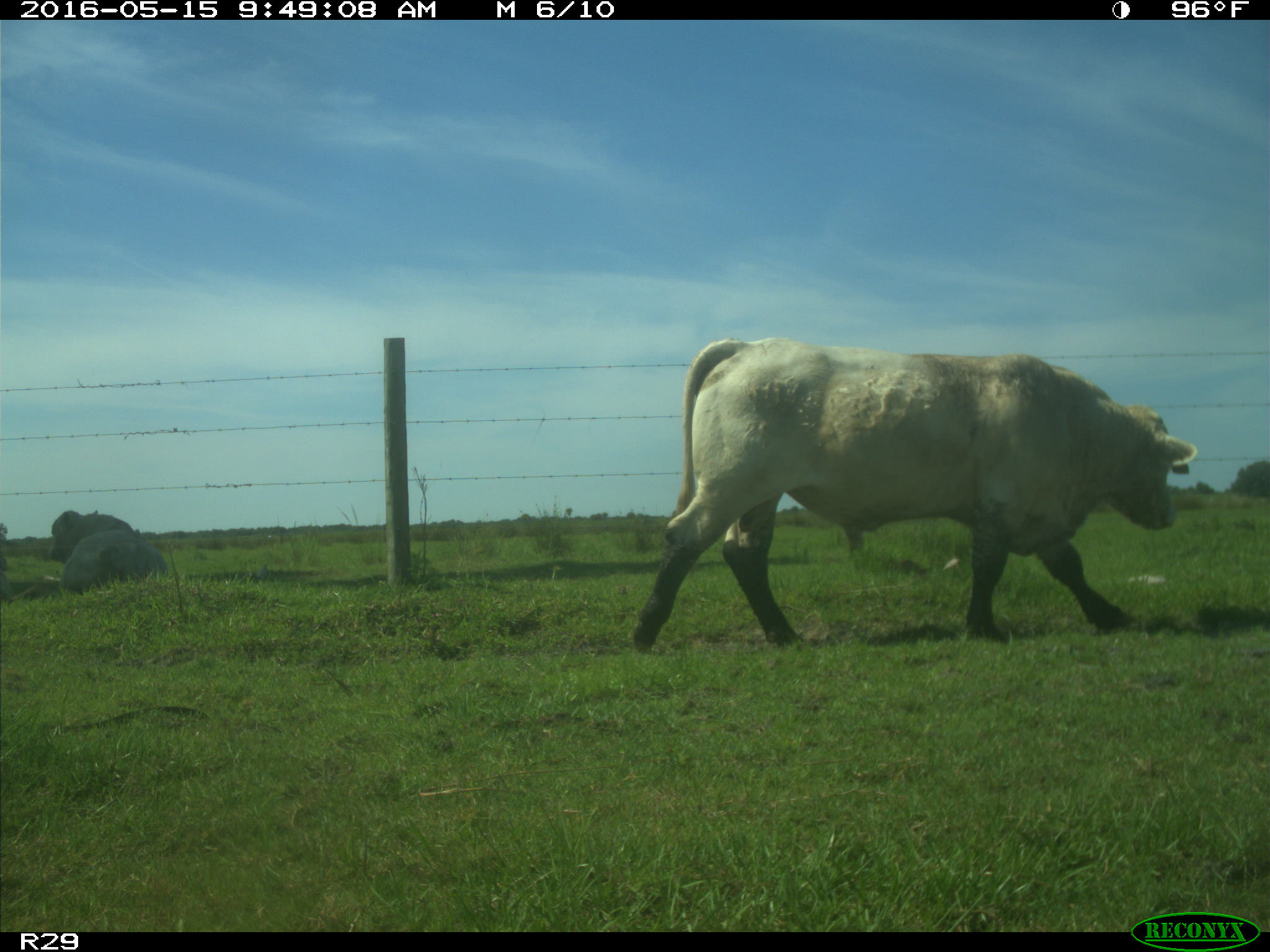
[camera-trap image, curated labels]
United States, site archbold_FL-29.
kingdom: Animalia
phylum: Chordata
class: Mammalia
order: Artiodactyla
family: Bovidae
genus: Bos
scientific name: Bos taurus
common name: domestic cow